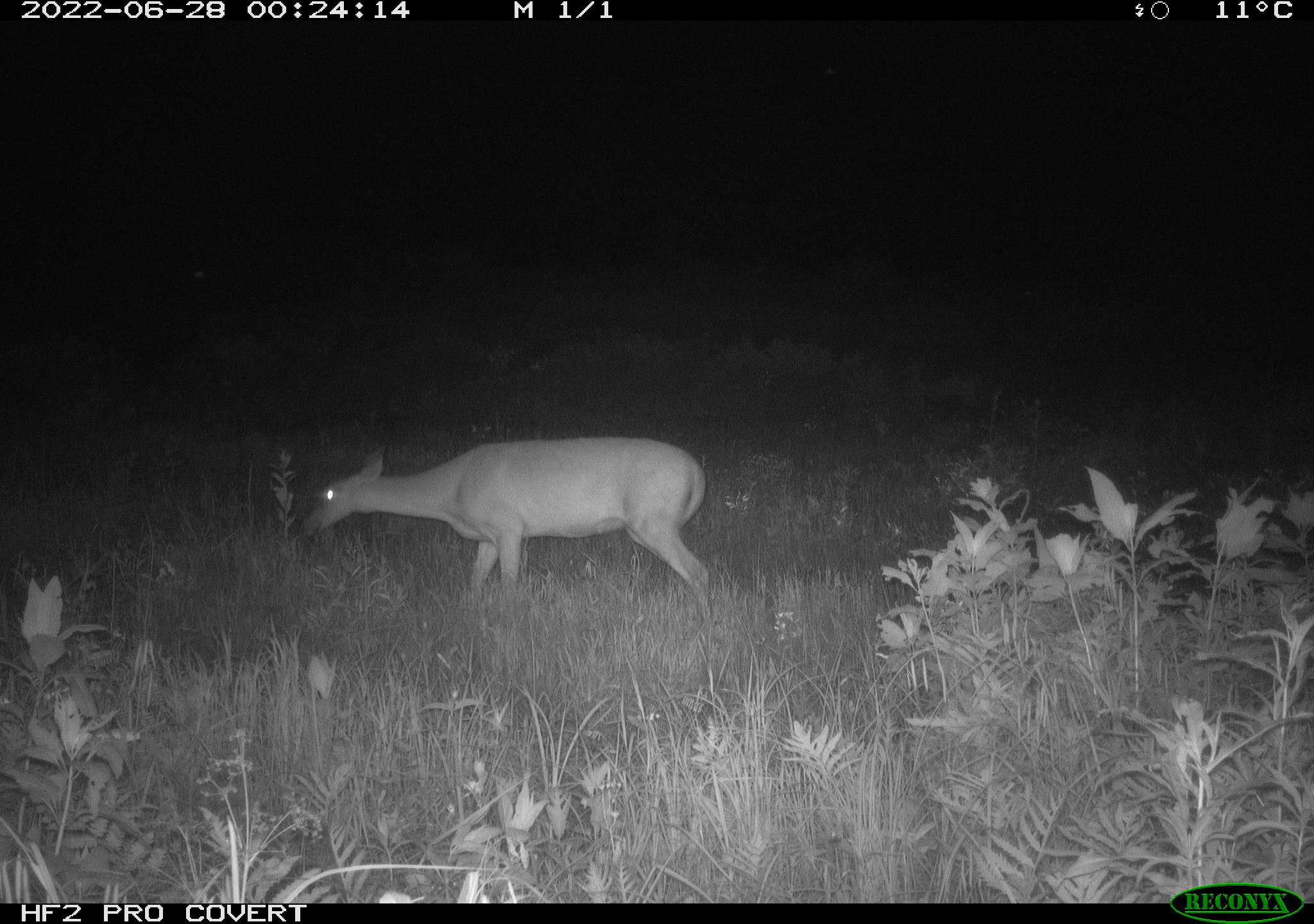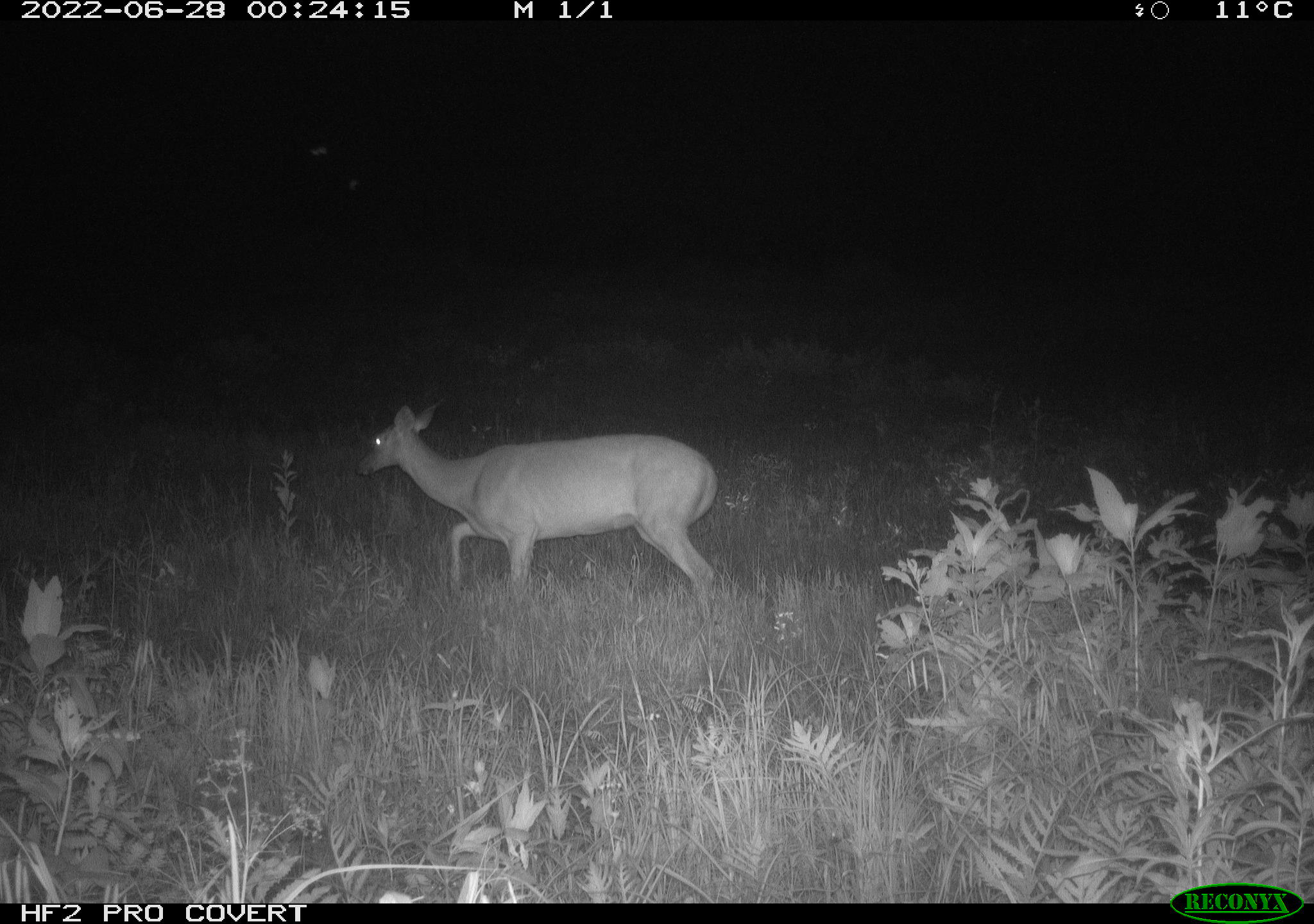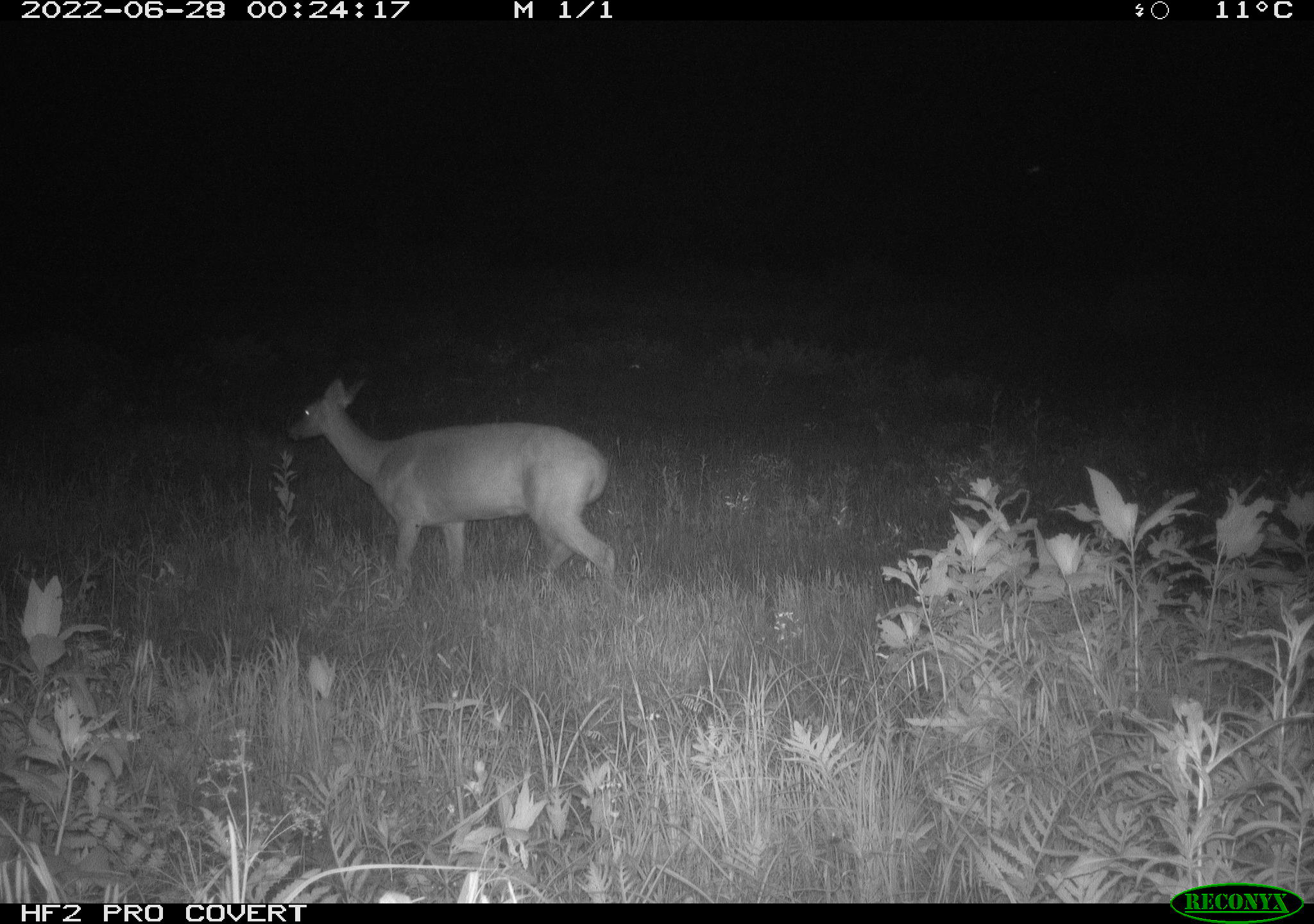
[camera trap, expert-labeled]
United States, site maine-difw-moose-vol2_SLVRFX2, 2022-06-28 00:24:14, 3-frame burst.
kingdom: Animalia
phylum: Chordata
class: Mammalia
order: Artiodactyla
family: Cervidae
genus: Odocoileus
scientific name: Odocoileus virginianus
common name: white-tailed deer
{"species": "white-tailed deer (Odocoileus virginianus)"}